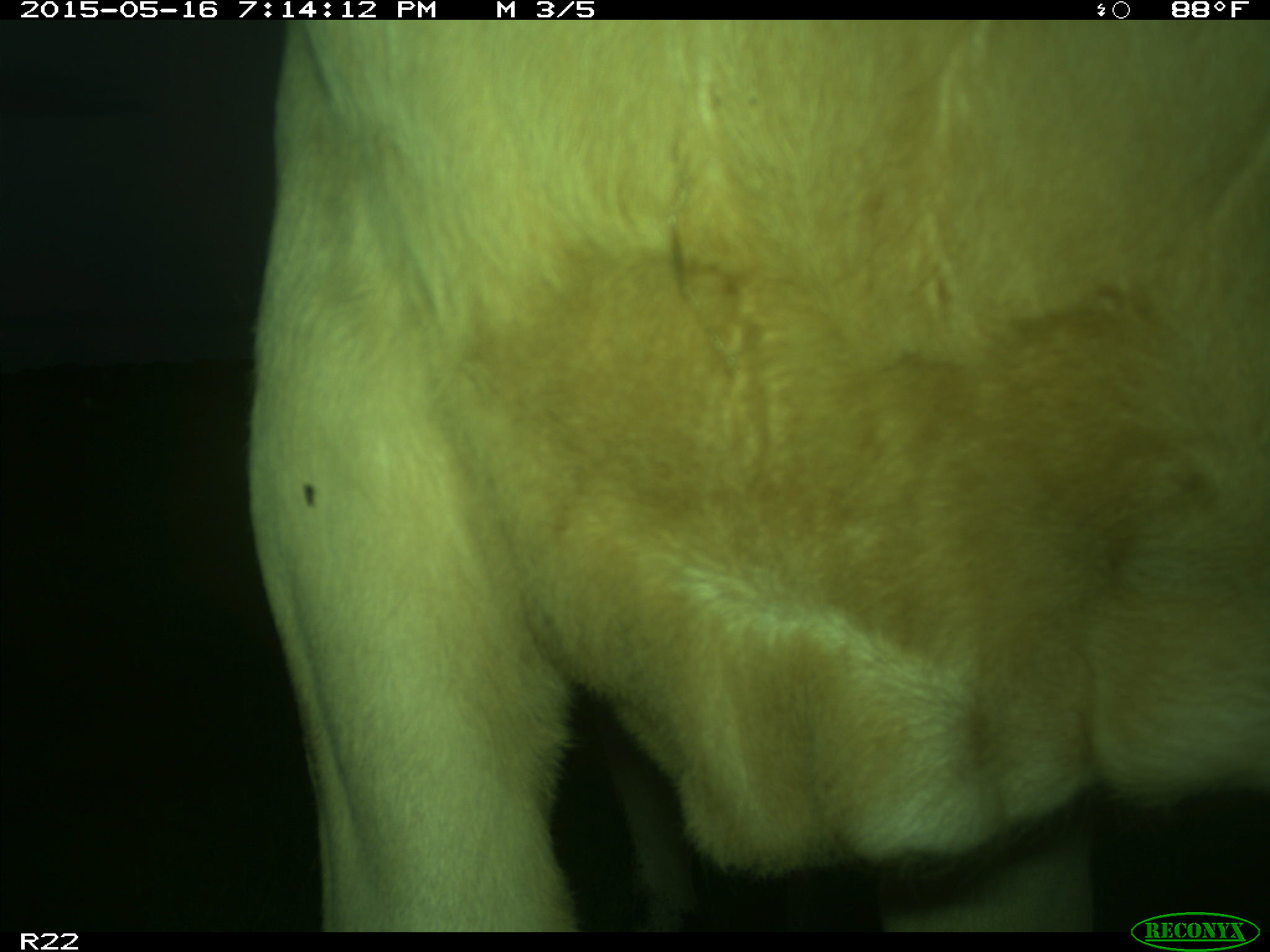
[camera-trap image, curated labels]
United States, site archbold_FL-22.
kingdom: Animalia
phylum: Chordata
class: Mammalia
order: Artiodactyla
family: Bovidae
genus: Bos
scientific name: Bos taurus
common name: domestic cow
Bos taurus (domestic cow).